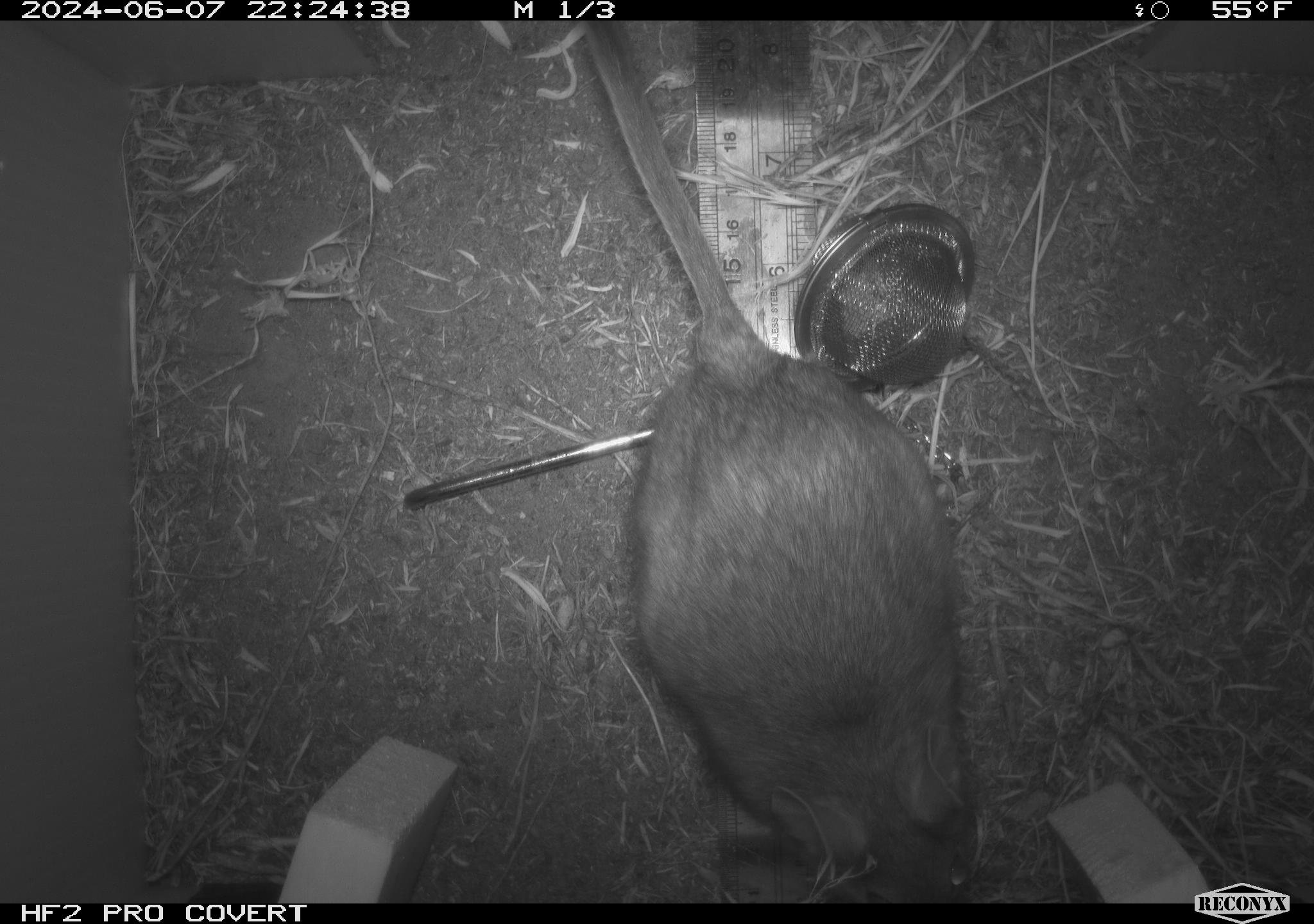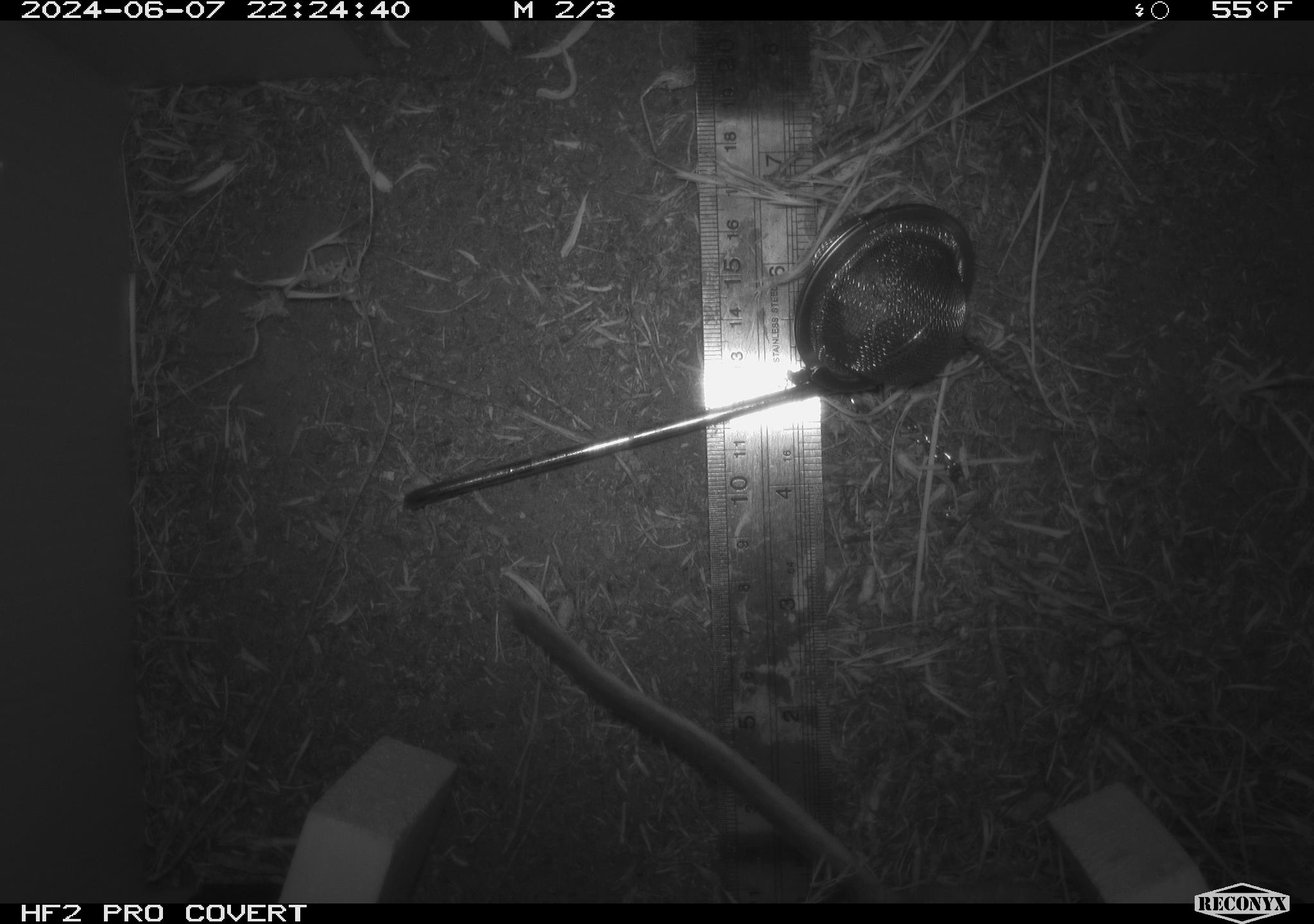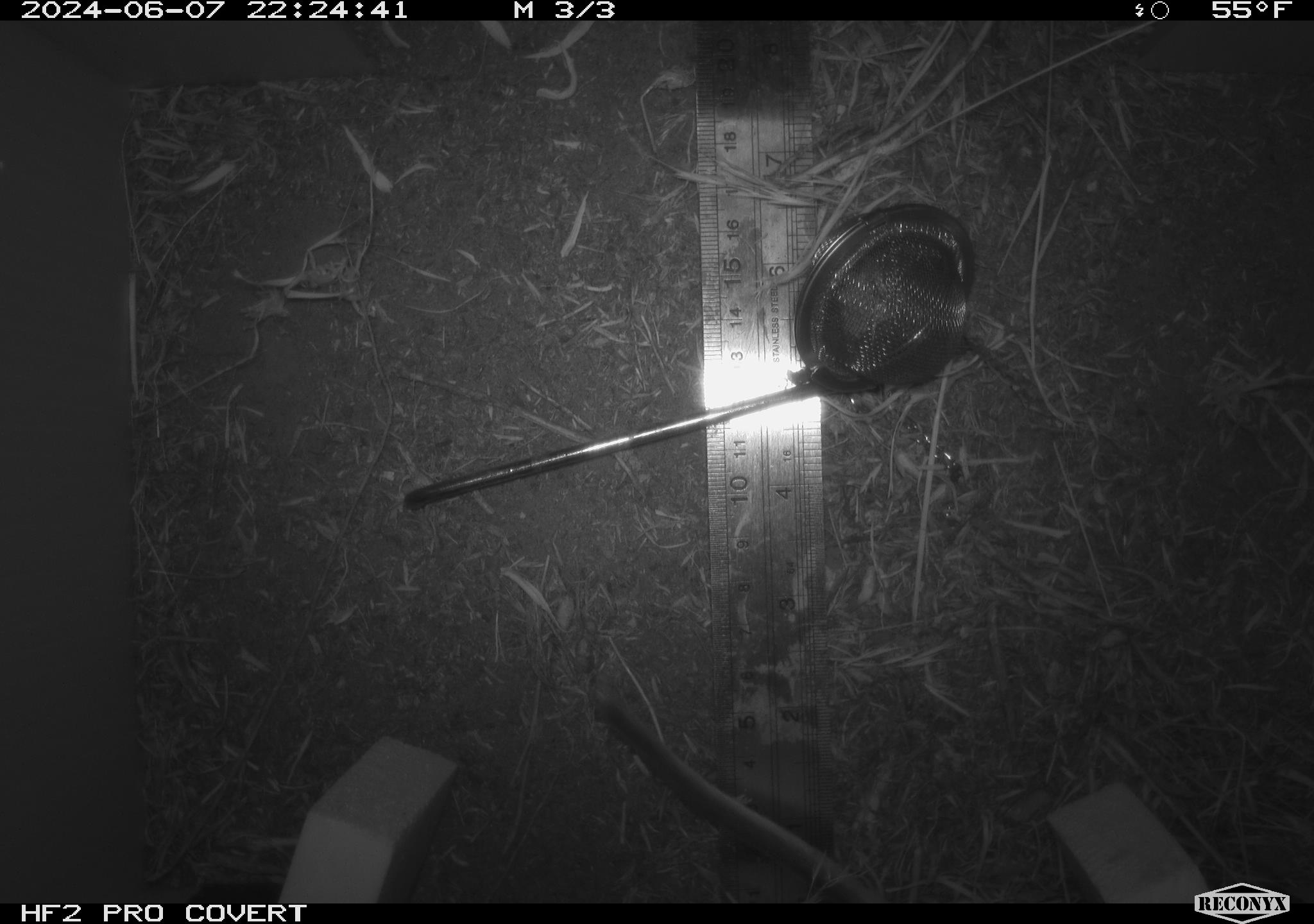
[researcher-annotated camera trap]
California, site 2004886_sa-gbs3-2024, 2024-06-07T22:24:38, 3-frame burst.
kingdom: Animalia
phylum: Chordata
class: Mammalia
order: Rodentia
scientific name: Rodentia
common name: woodrat or rat or mouse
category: woodrat or rat or mouse species